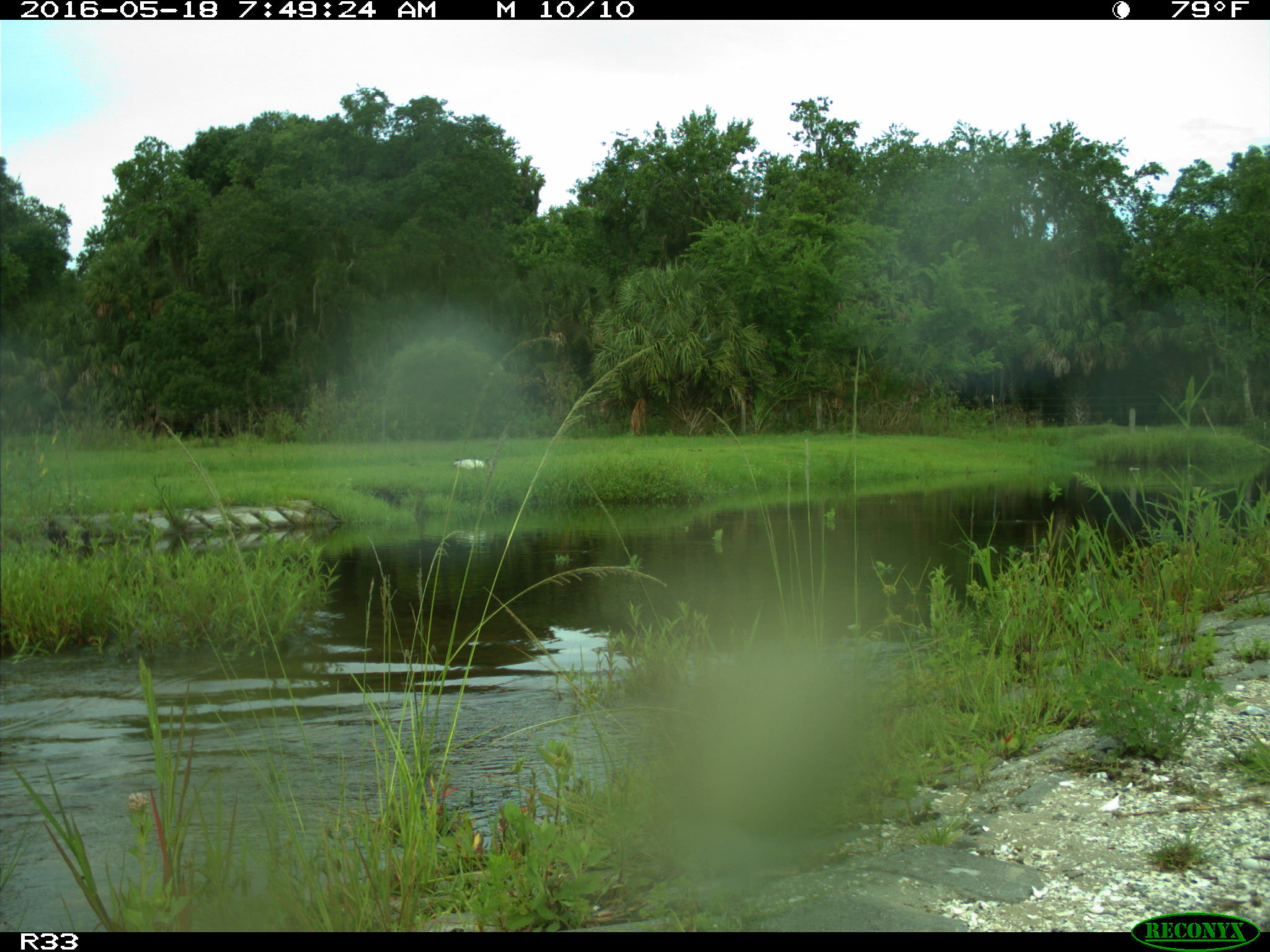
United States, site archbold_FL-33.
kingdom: Animalia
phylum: Chordata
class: Aves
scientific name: Aves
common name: birds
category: unidentified bird